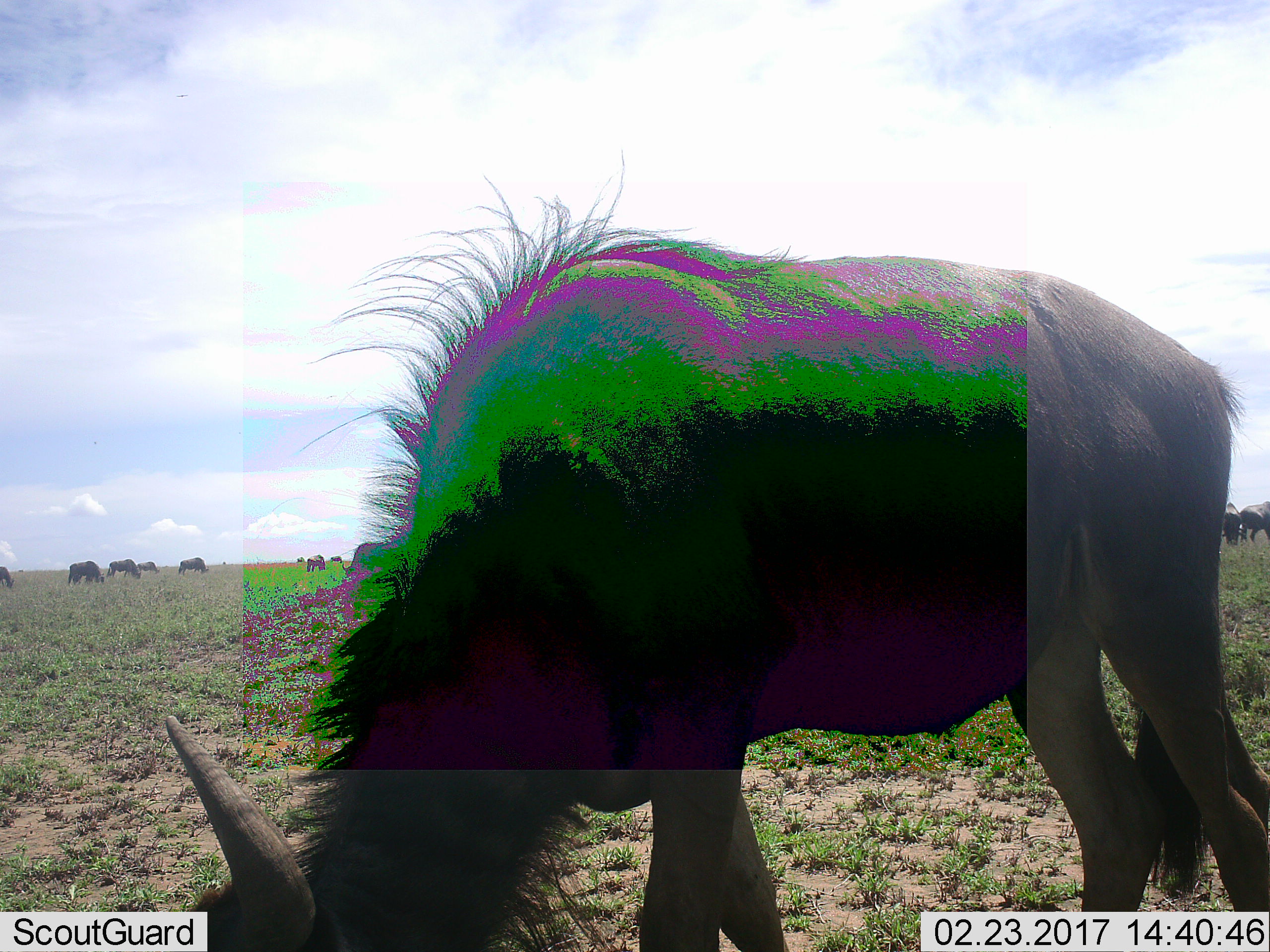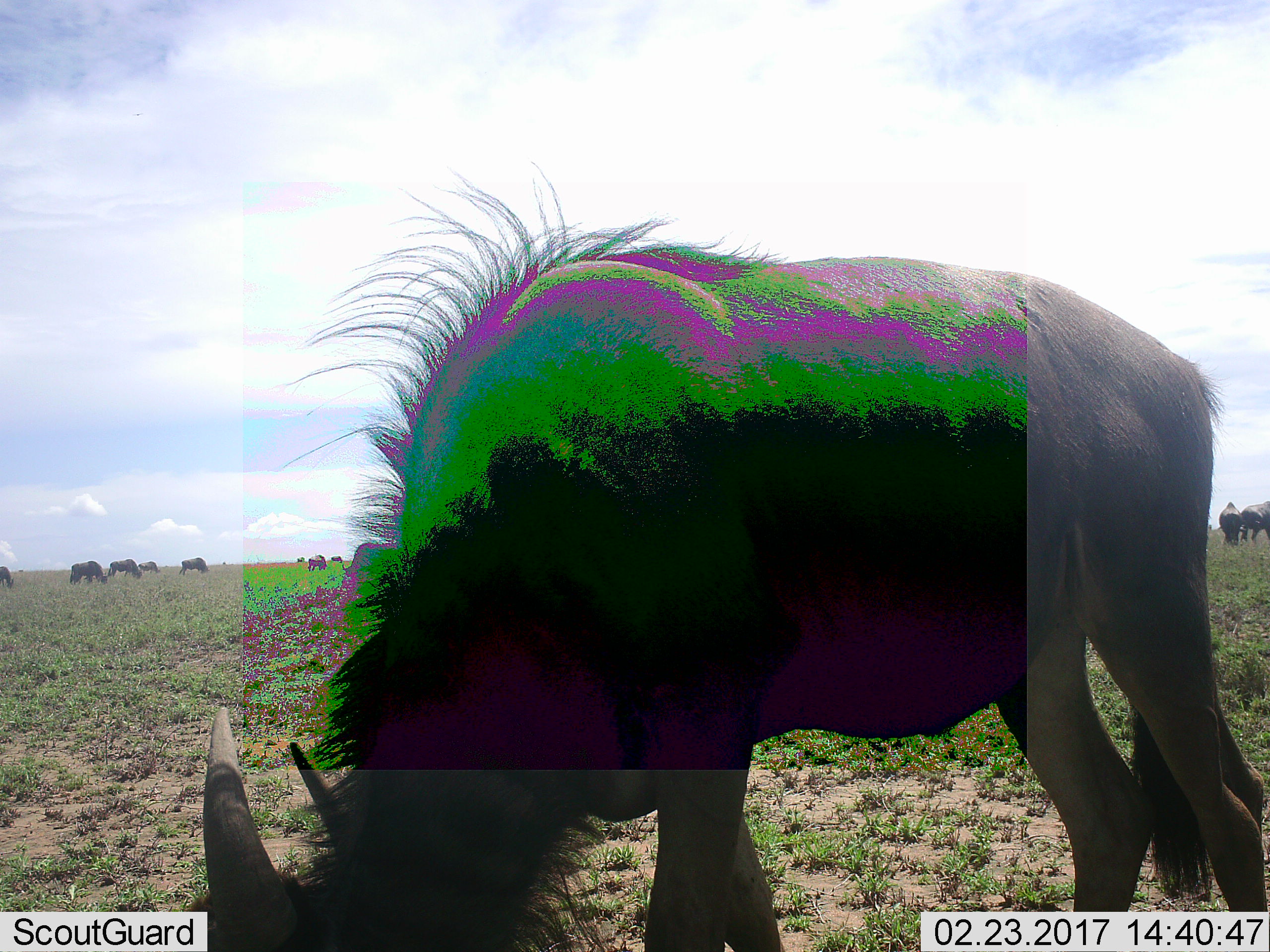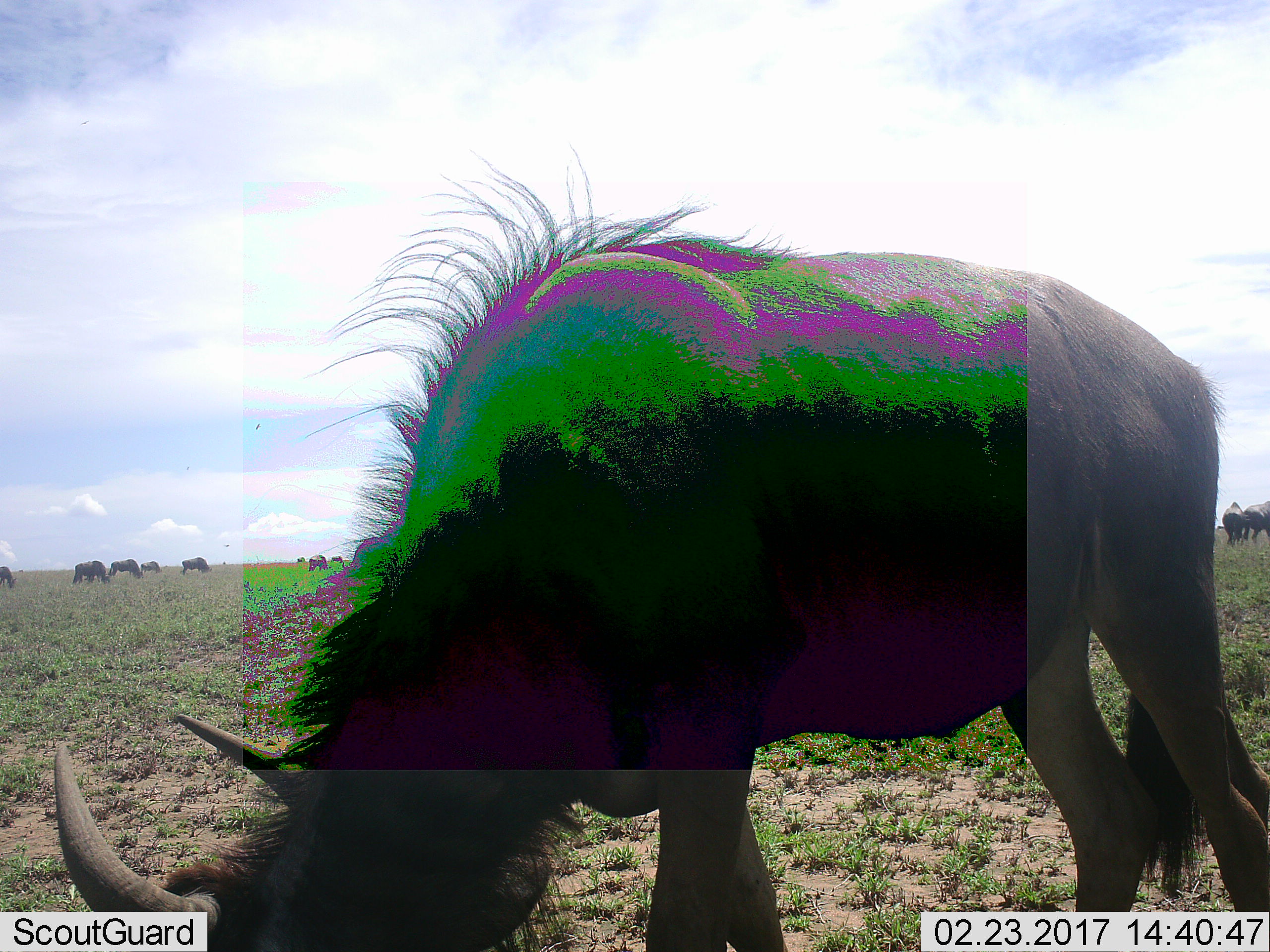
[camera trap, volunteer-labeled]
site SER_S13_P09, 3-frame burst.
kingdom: Animalia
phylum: Chordata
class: Mammalia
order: Artiodactyla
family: Bovidae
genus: Connochaetes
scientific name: Connochaetes taurinus taurinus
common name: blue wildebeest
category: wildebeestblue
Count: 11-50.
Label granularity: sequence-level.